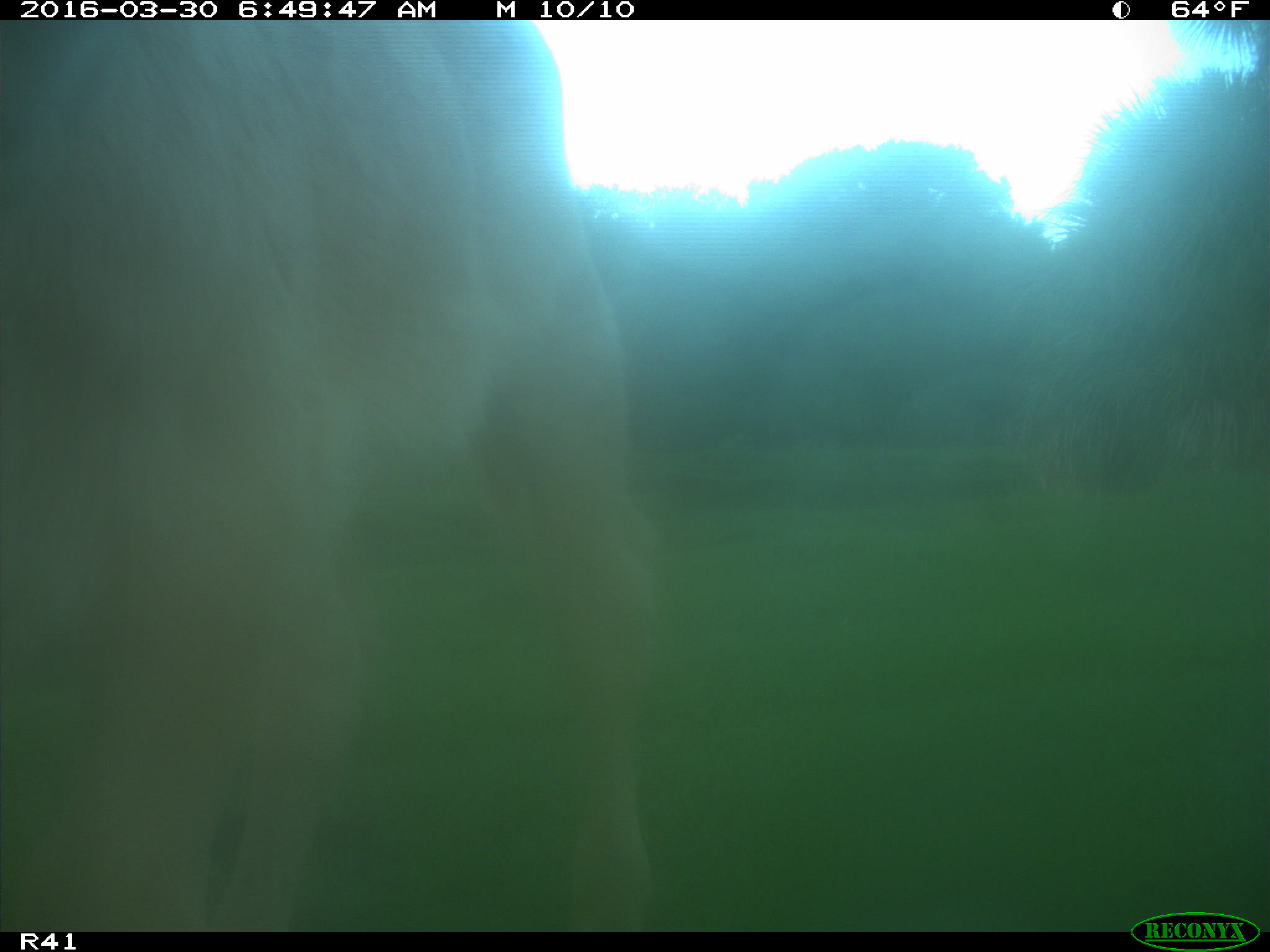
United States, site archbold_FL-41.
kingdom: Animalia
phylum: Chordata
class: Mammalia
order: Artiodactyla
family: Bovidae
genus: Bos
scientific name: Bos taurus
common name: domestic cow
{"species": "Bos taurus (domestic cow)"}